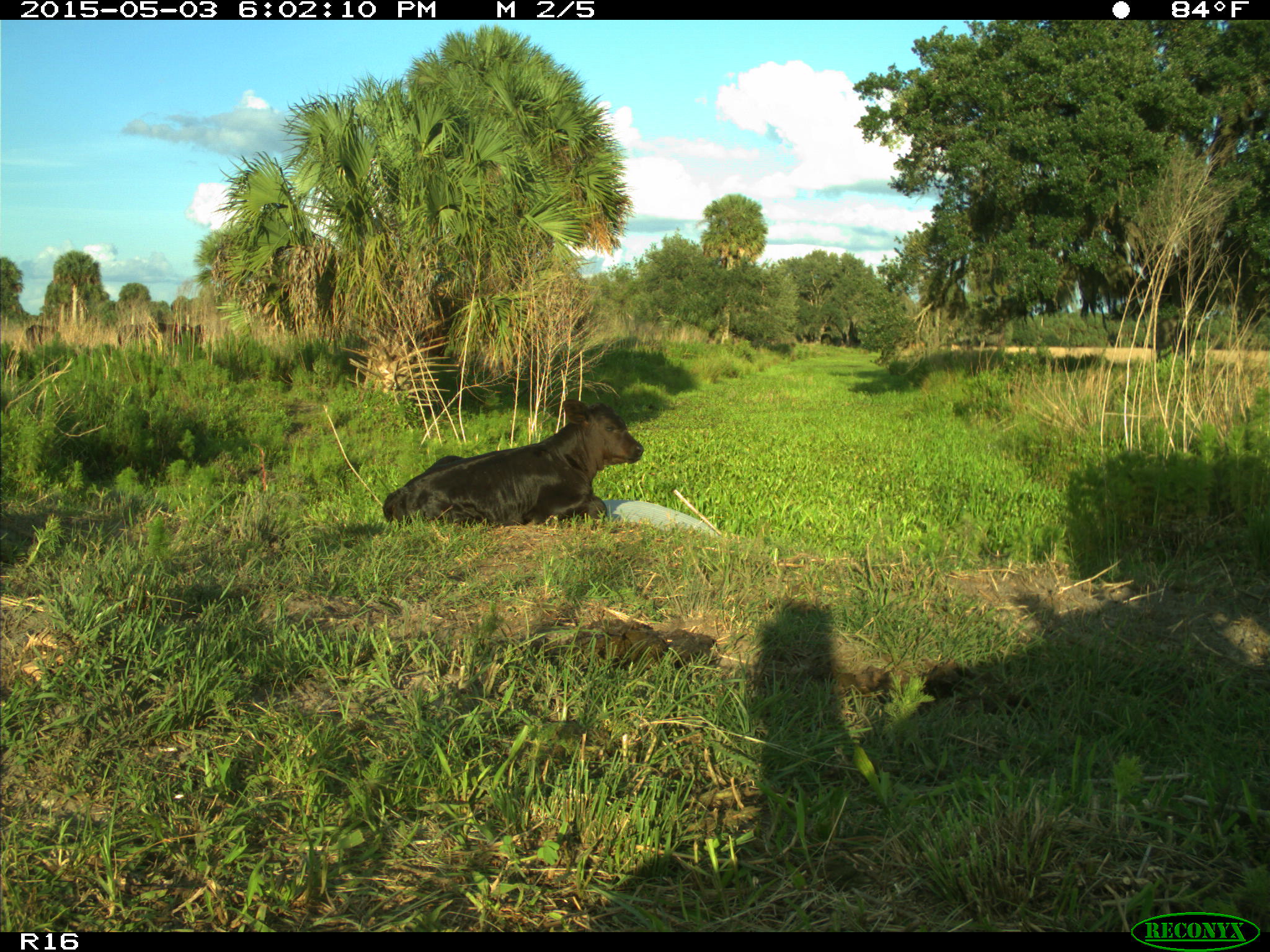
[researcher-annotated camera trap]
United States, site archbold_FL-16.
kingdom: Animalia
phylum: Chordata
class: Mammalia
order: Artiodactyla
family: Bovidae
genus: Bos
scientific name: Bos taurus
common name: domestic cow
Bos taurus (domestic cow).